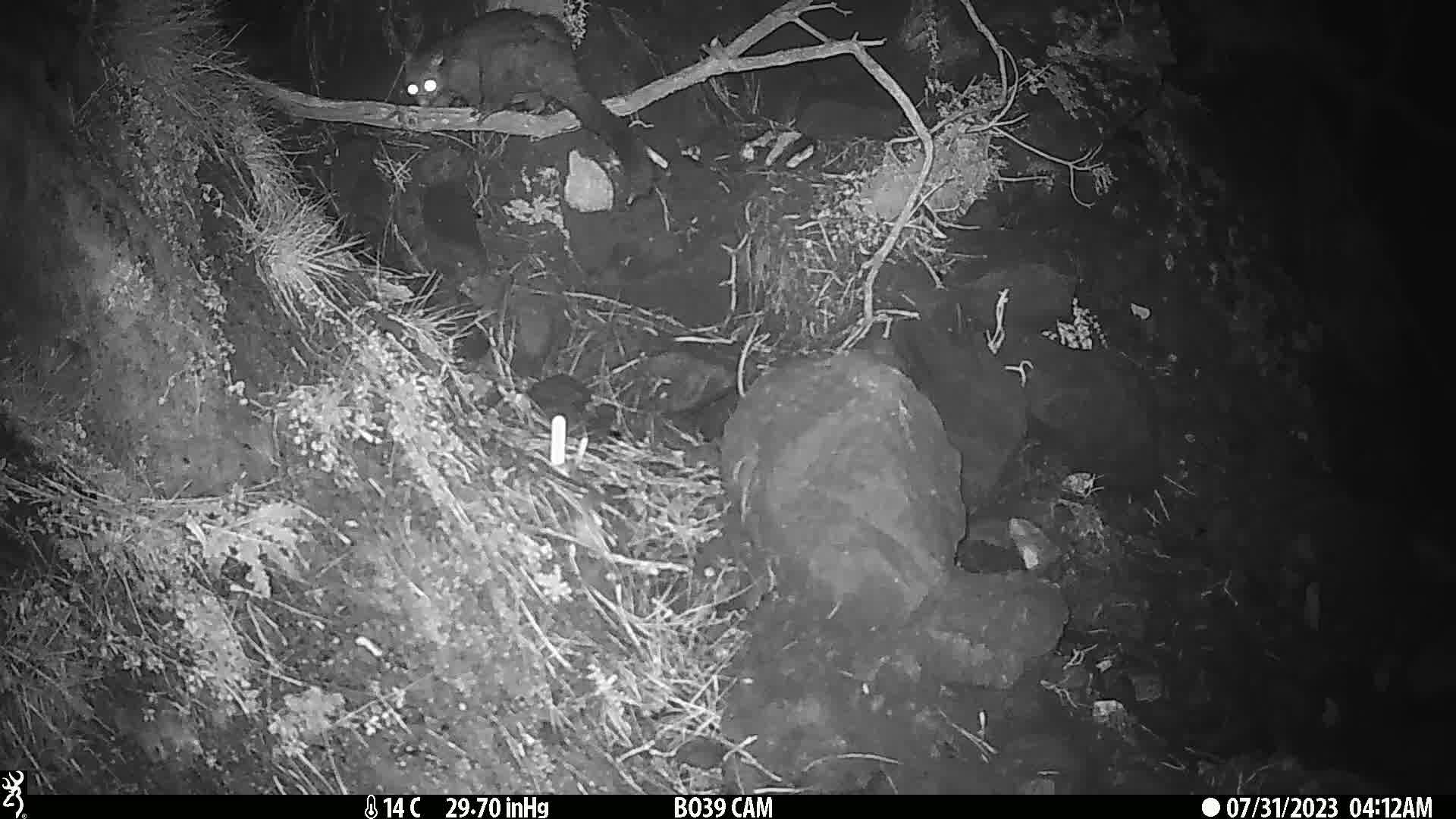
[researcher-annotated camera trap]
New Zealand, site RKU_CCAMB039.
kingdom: Animalia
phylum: Chordata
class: Mammalia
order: Diprotodontia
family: Phalangeridae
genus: Trichosurus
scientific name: Trichosurus vulpecula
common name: common brushtail possum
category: possum